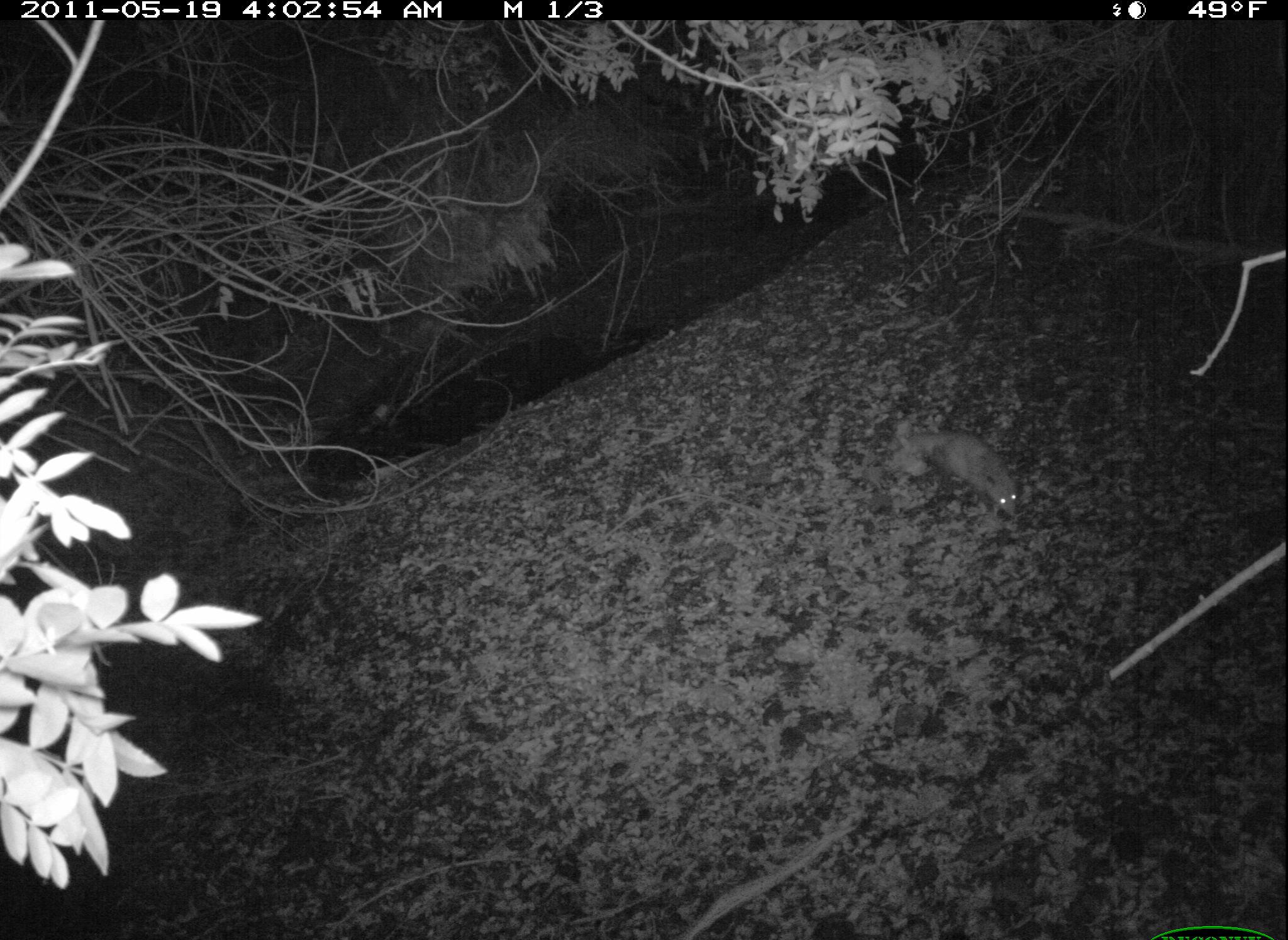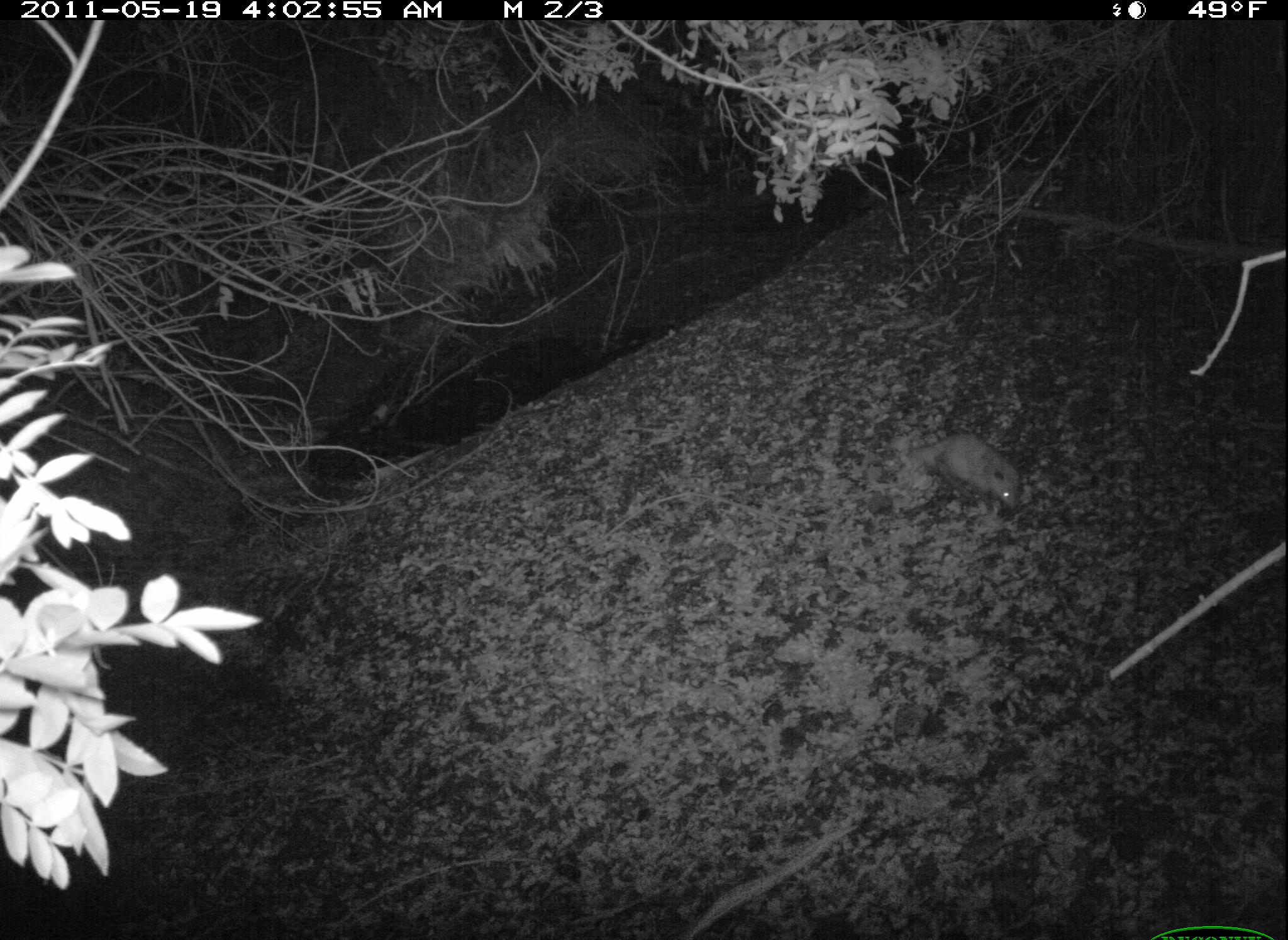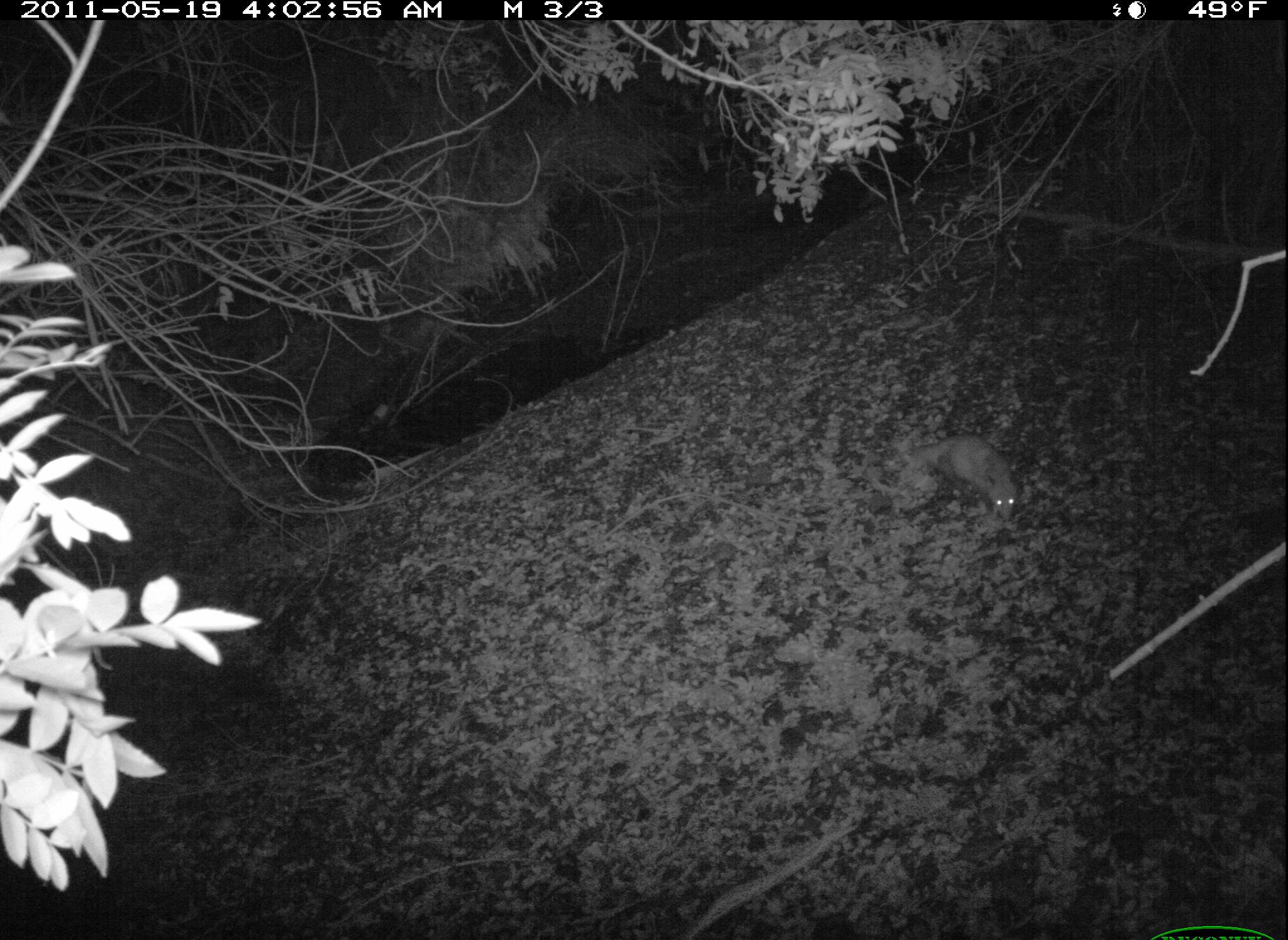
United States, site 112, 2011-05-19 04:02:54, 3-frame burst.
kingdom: Animalia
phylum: Chordata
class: Mammalia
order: Didelphimorphia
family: Didelphidae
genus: Didelphis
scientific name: Didelphis virginiana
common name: virginia opossum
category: opossum